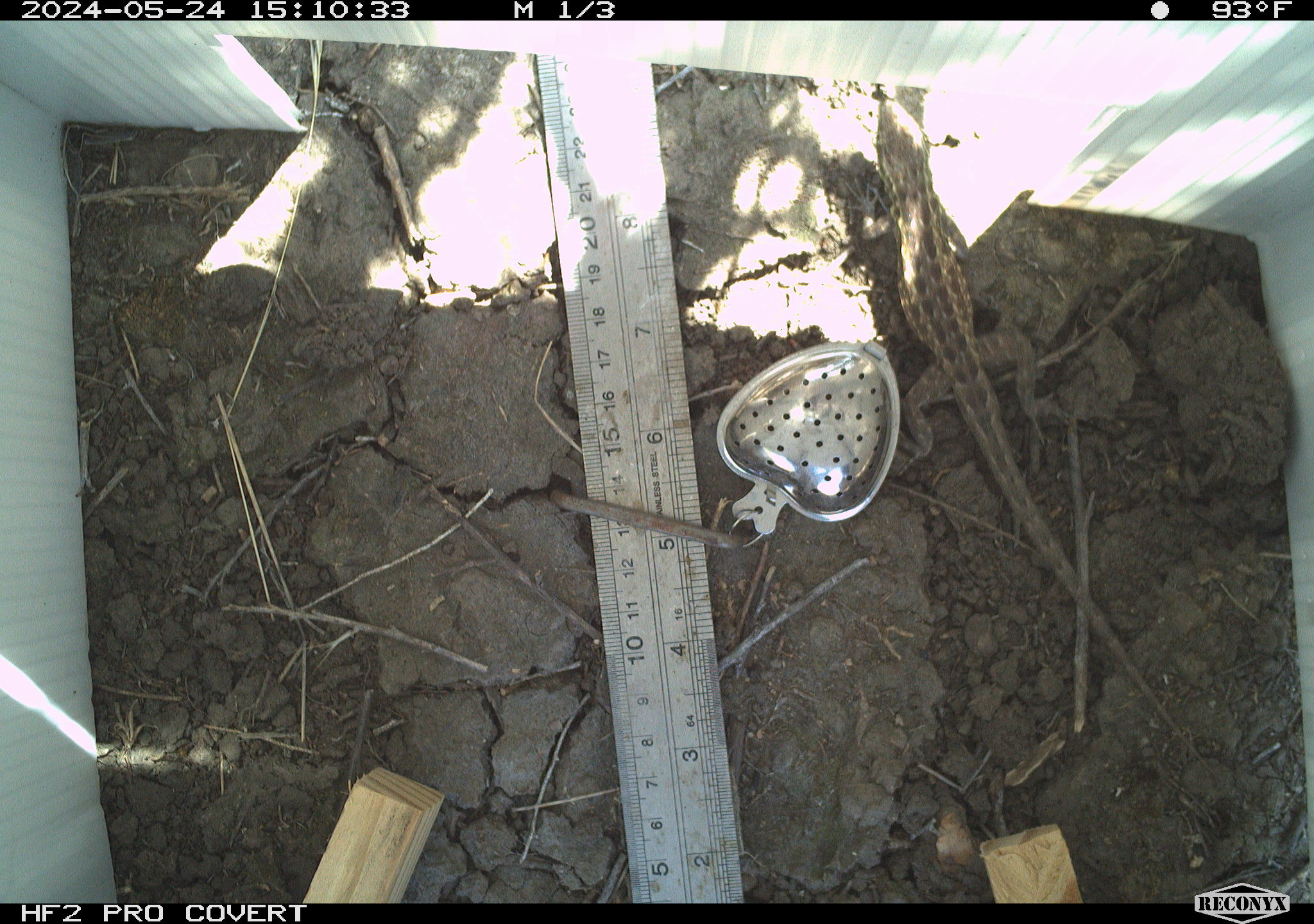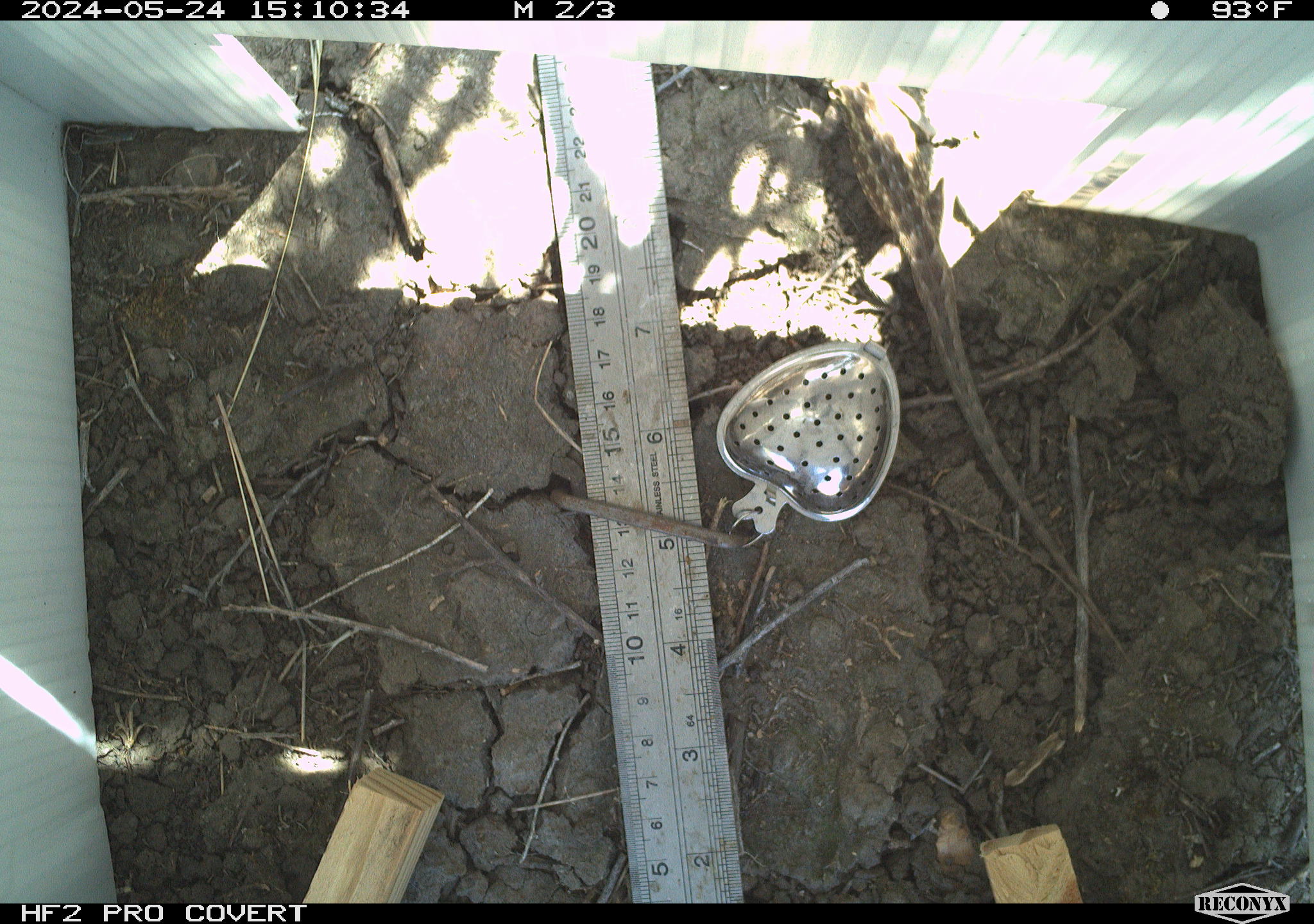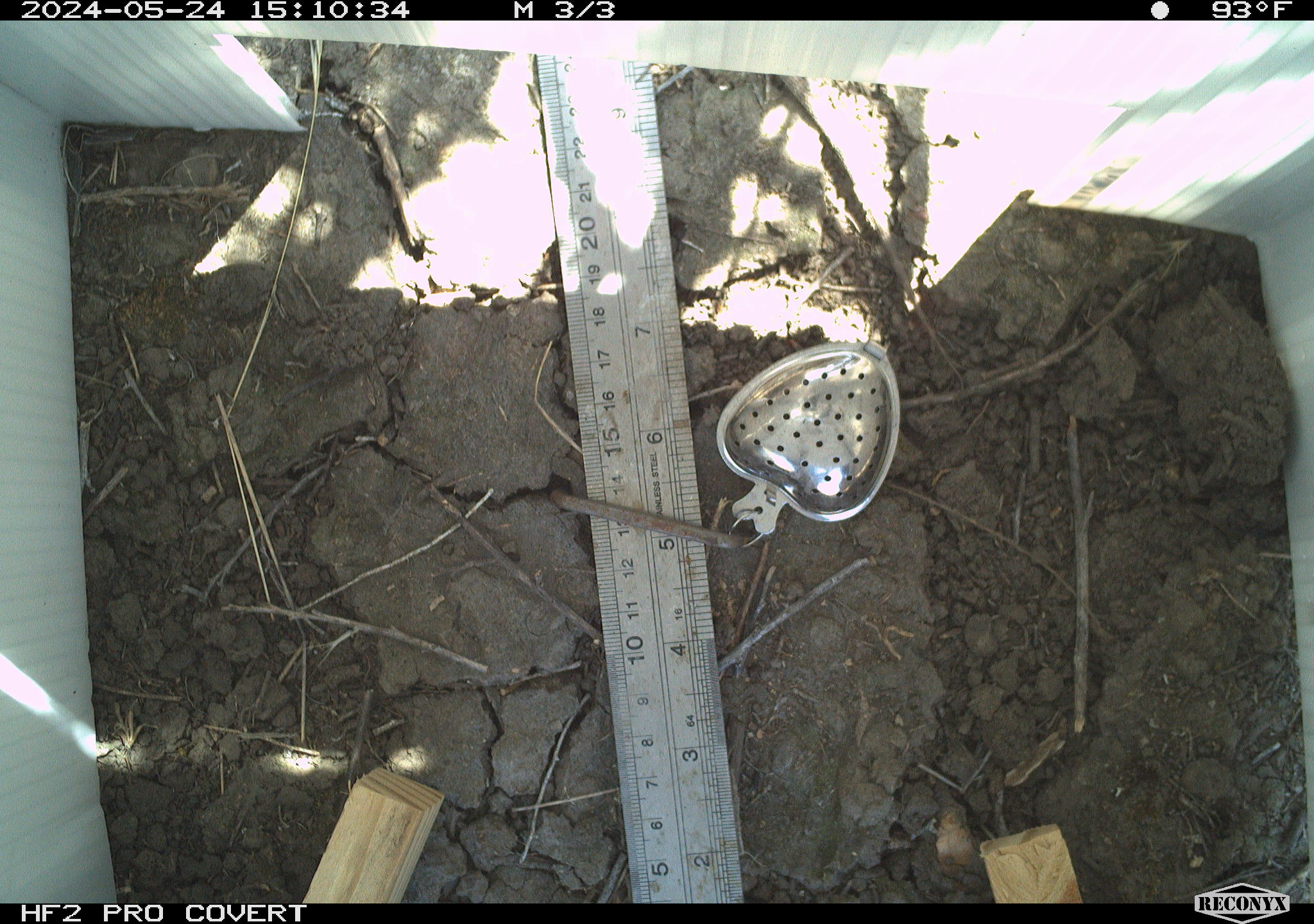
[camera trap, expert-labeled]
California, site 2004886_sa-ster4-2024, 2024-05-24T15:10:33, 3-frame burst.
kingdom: Animalia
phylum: Chordata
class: Reptilia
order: Squamata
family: Phrynosomatidae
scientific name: Phrynosomatidae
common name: phrynosomatid lizards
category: phrynosomatidae family